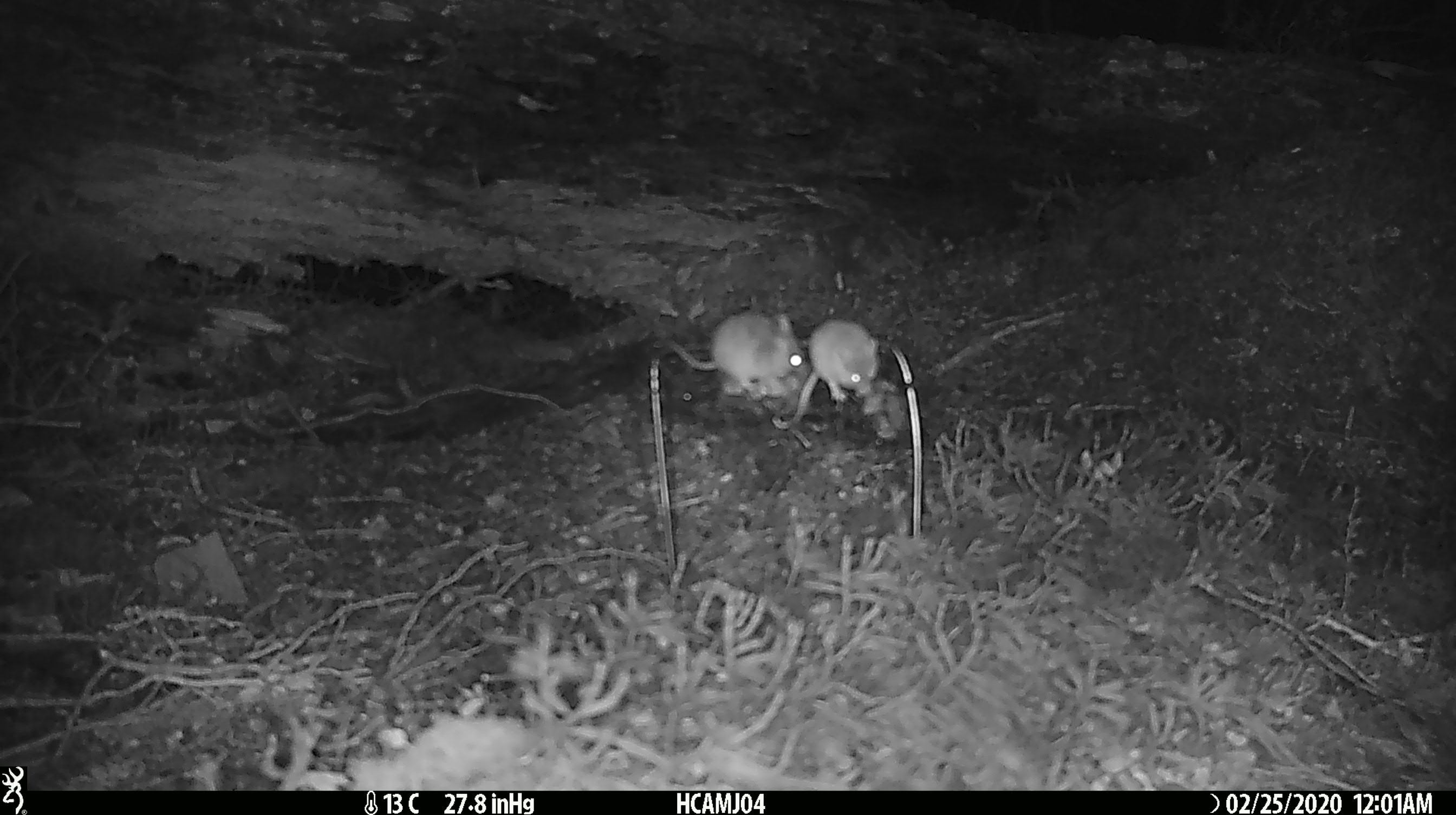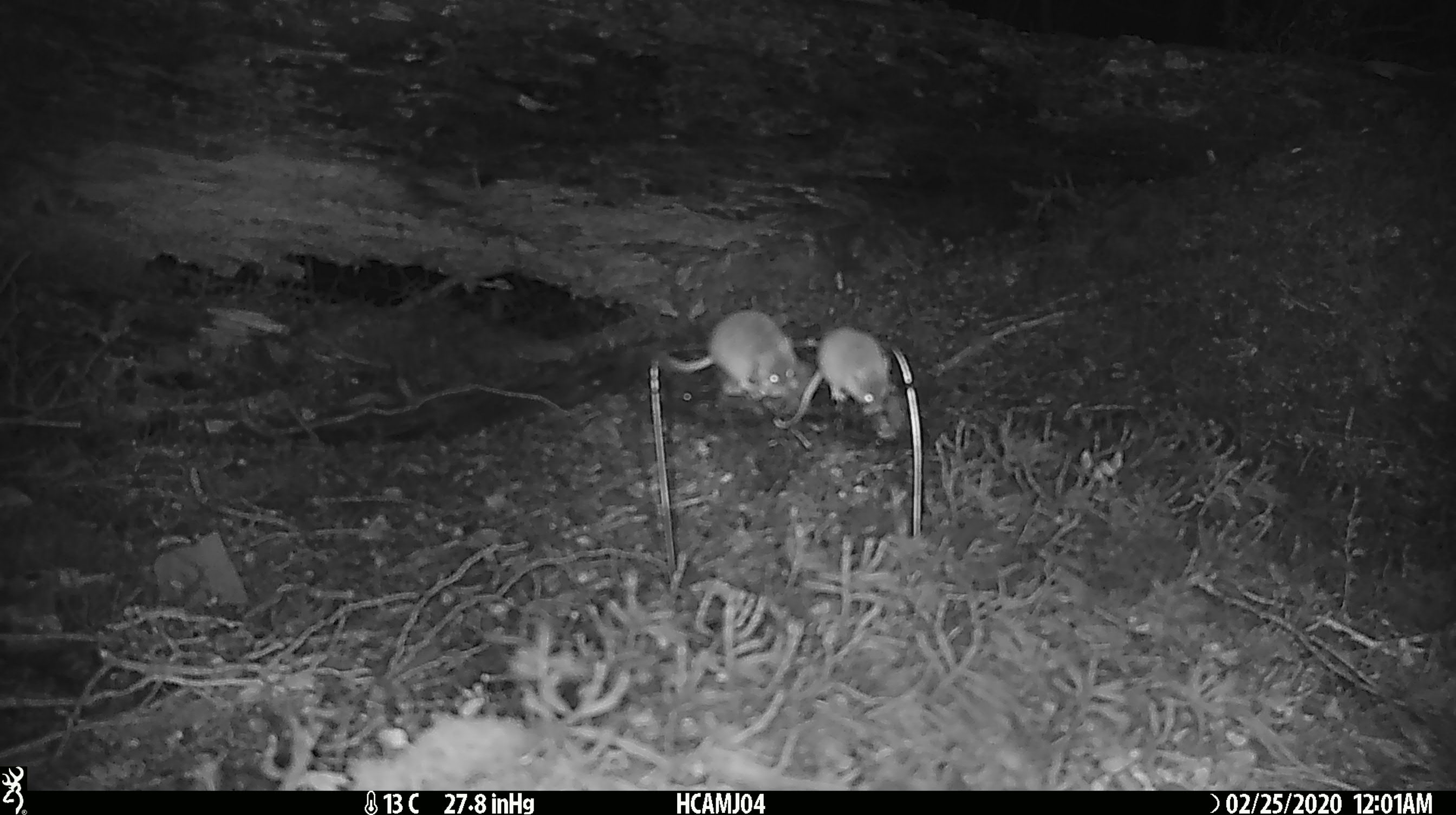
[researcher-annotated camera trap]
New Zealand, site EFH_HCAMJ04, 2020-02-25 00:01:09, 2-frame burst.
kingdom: Animalia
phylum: Chordata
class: Mammalia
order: Rodentia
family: Muridae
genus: Mus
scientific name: Mus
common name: mouse